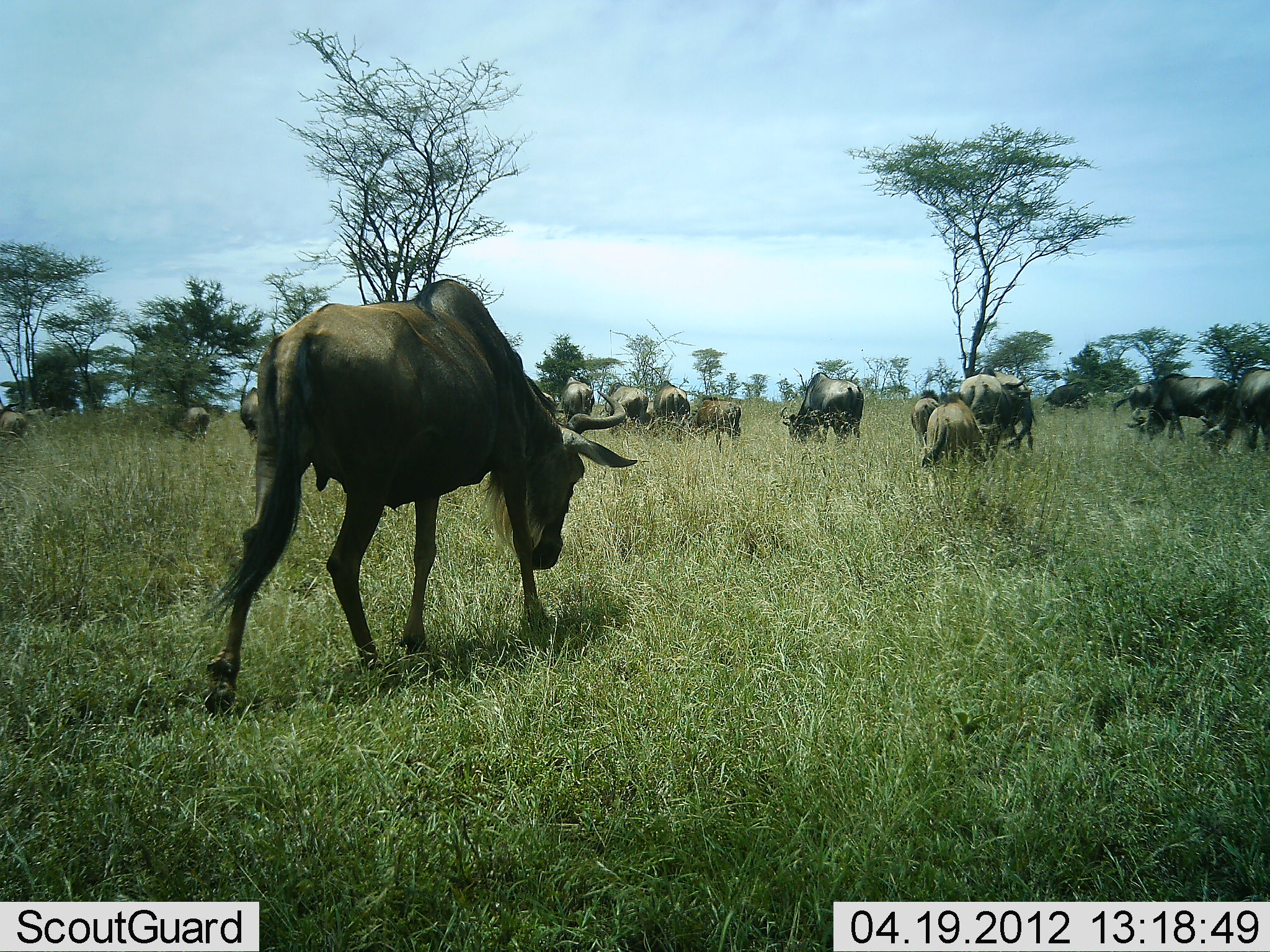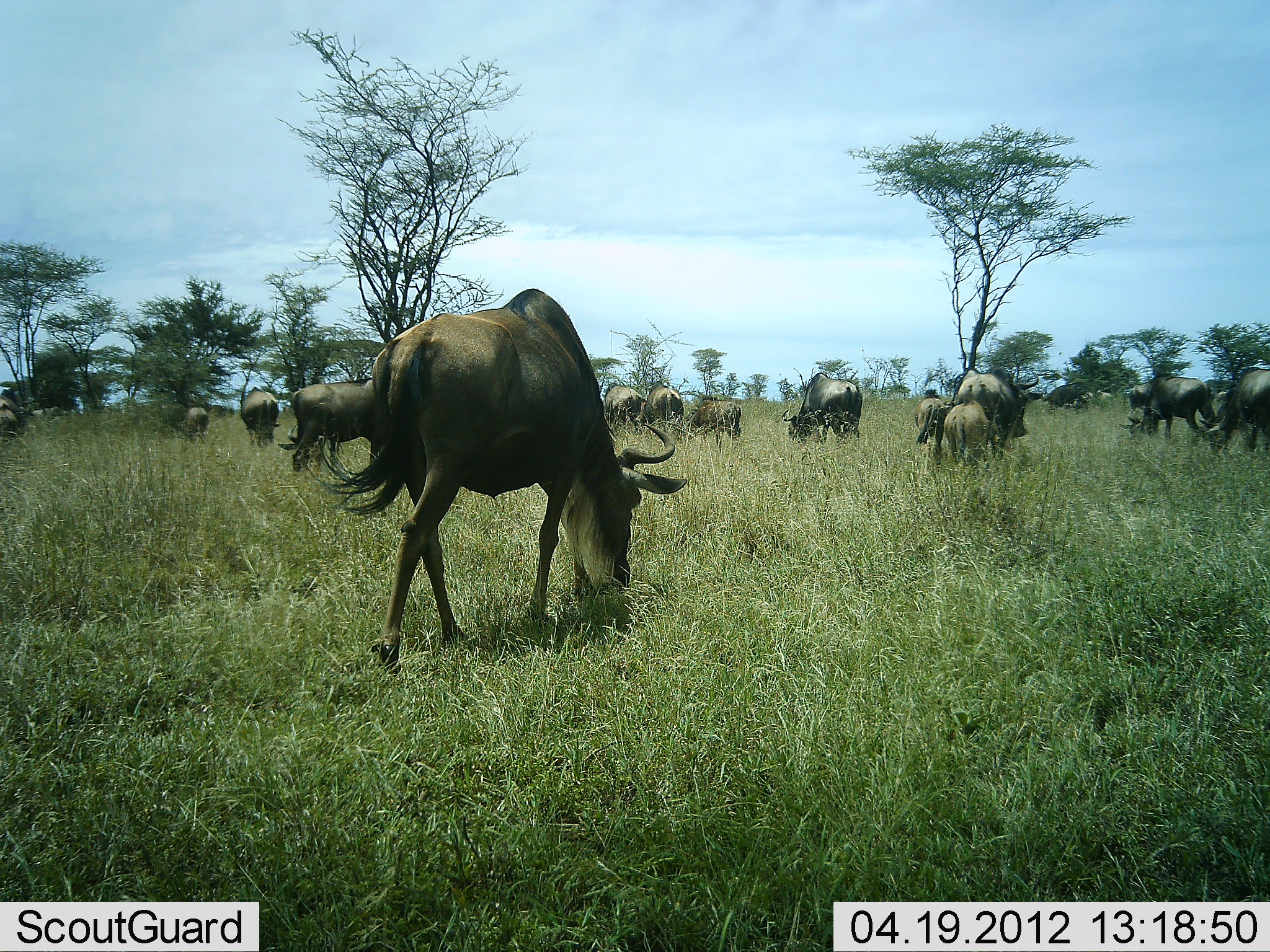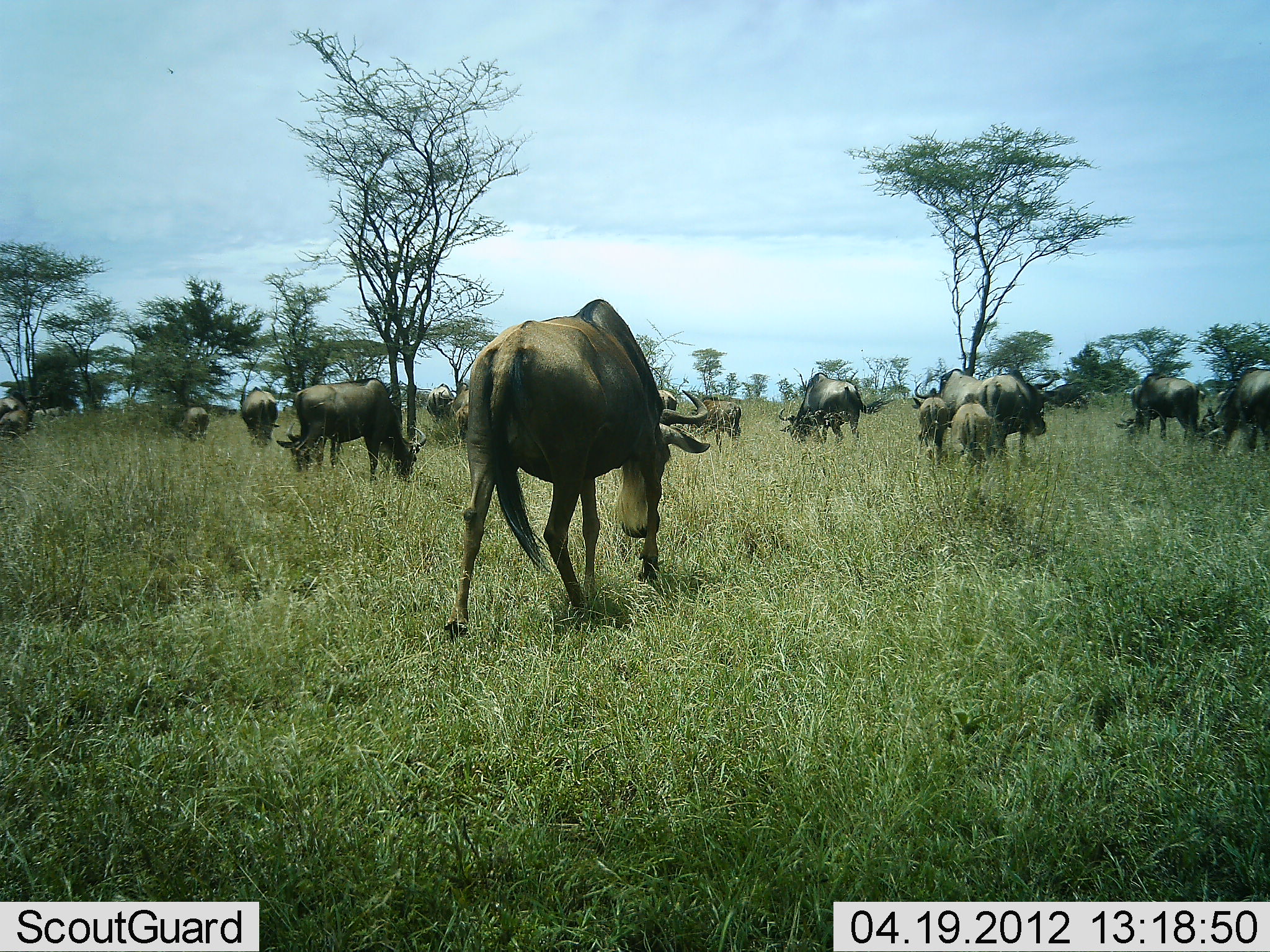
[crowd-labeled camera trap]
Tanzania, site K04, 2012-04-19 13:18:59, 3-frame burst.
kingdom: Animalia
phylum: Chordata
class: Mammalia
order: Artiodactyla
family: Bovidae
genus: Connochaetes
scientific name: Connochaetes taurinus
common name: blue wildebeest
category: wildebeest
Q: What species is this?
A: Wildebeest (blue wildebeest) (Connochaetes taurinus).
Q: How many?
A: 11-50.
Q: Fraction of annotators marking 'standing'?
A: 33%.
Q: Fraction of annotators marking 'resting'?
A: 0%.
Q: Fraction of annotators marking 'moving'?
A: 73%.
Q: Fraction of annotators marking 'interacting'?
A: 7%.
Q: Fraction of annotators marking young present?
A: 40%.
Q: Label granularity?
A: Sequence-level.